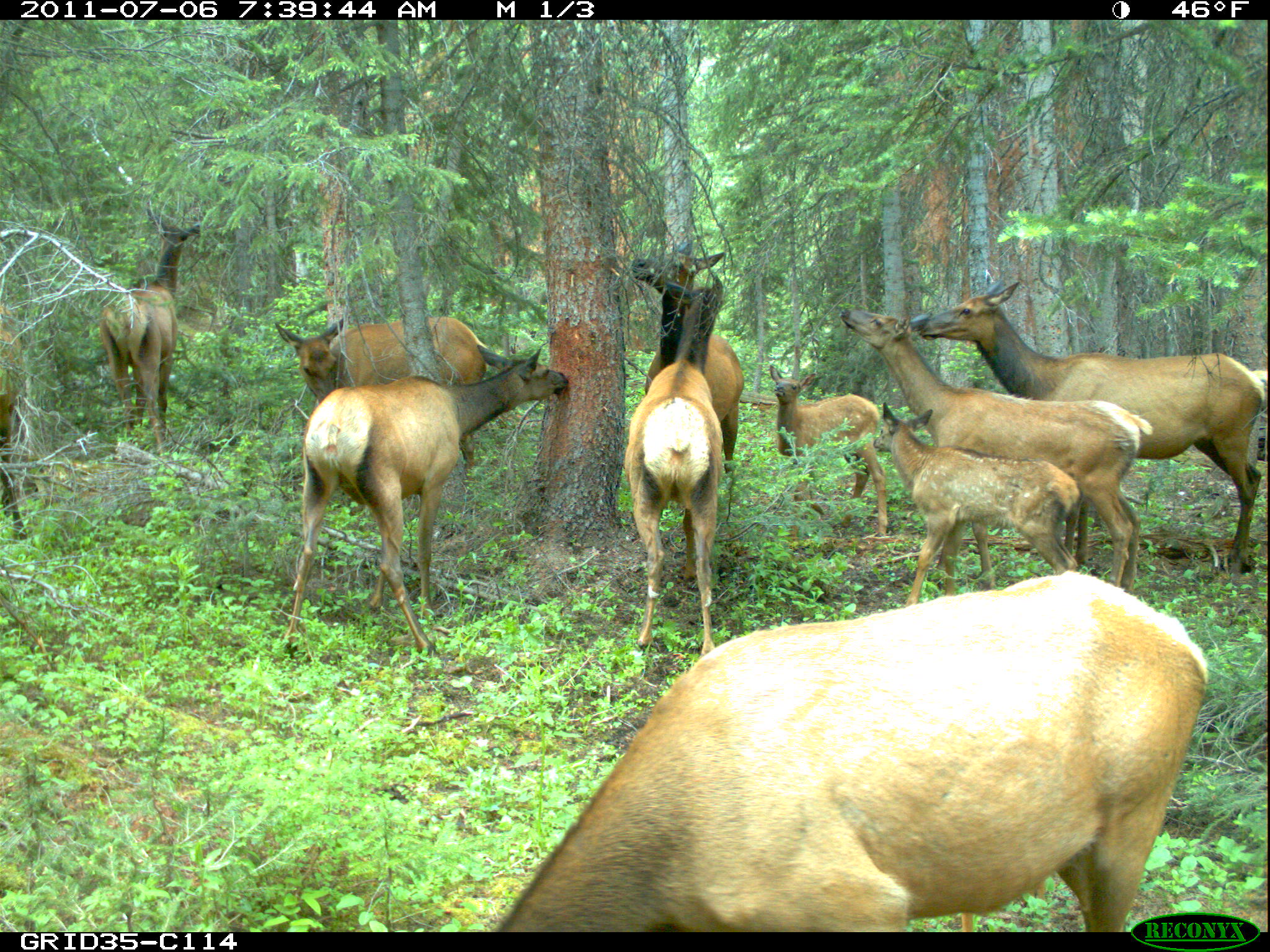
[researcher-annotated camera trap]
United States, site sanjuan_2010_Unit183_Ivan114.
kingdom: Animalia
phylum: Chordata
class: Mammalia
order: Artiodactyla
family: Cervidae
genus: Cervus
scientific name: Cervus elaphus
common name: red deer